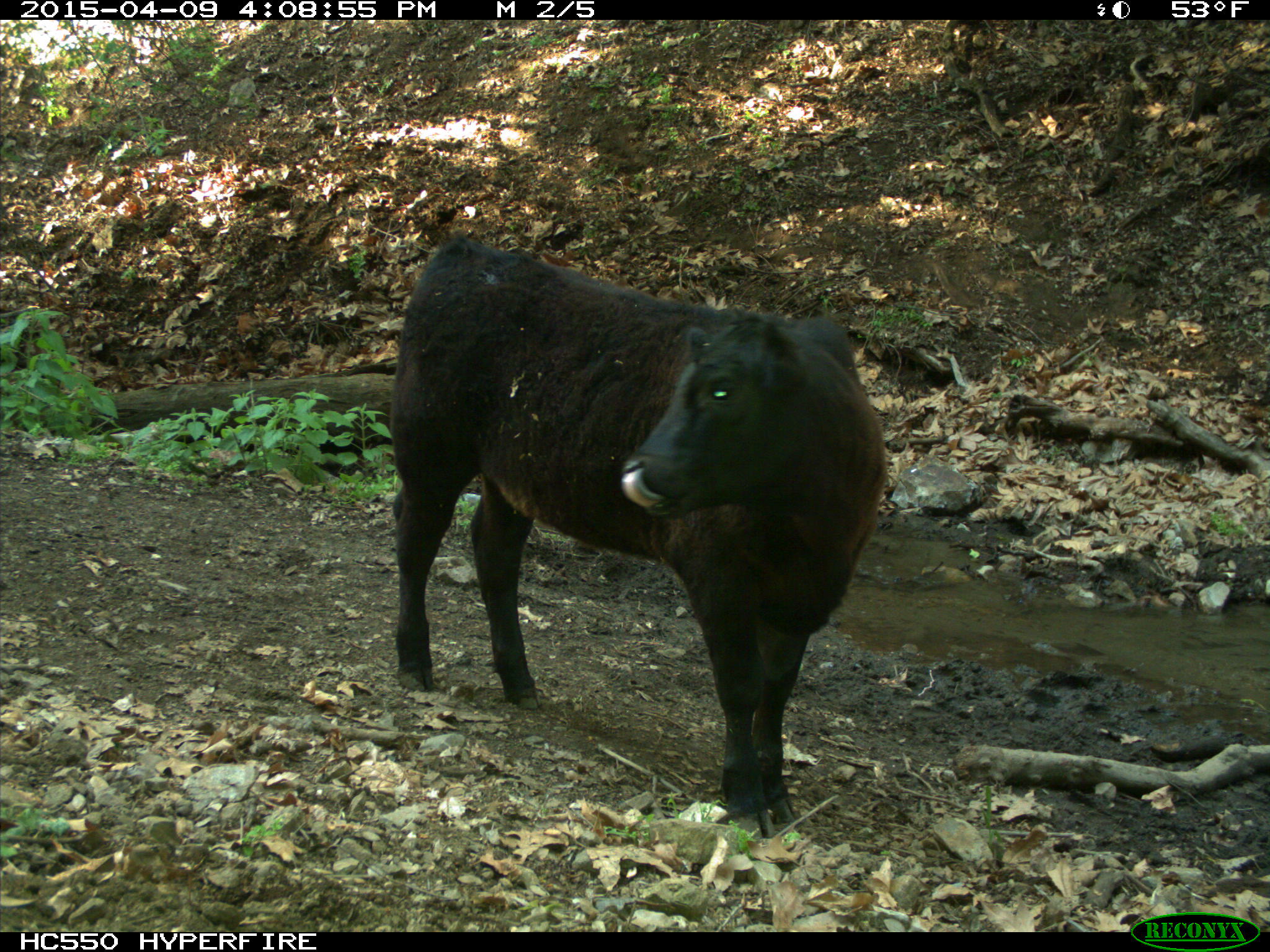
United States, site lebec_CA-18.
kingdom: Animalia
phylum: Chordata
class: Mammalia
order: Artiodactyla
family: Bovidae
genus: Bos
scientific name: Bos taurus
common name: domestic cow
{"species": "Bos taurus (domestic cow)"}